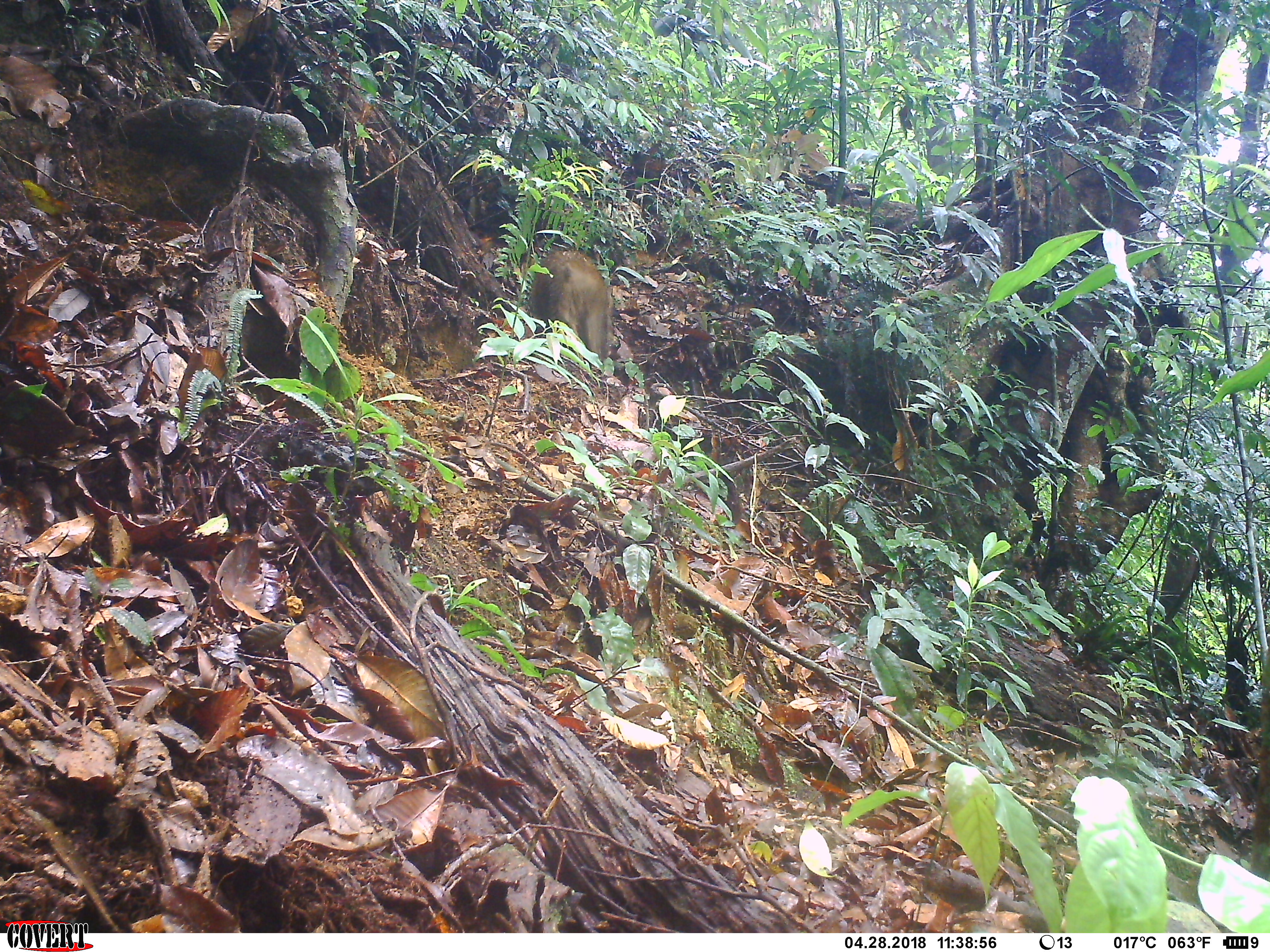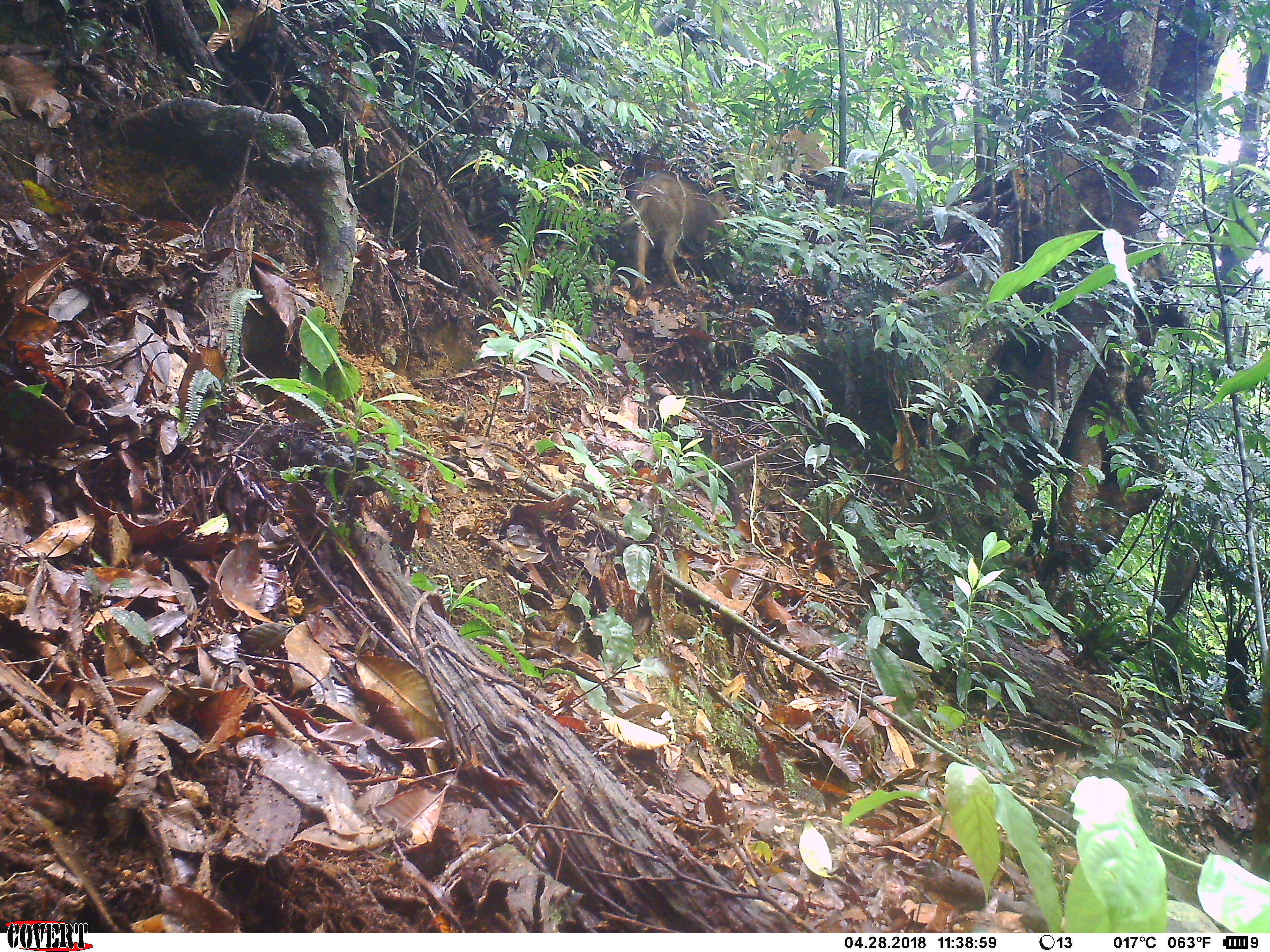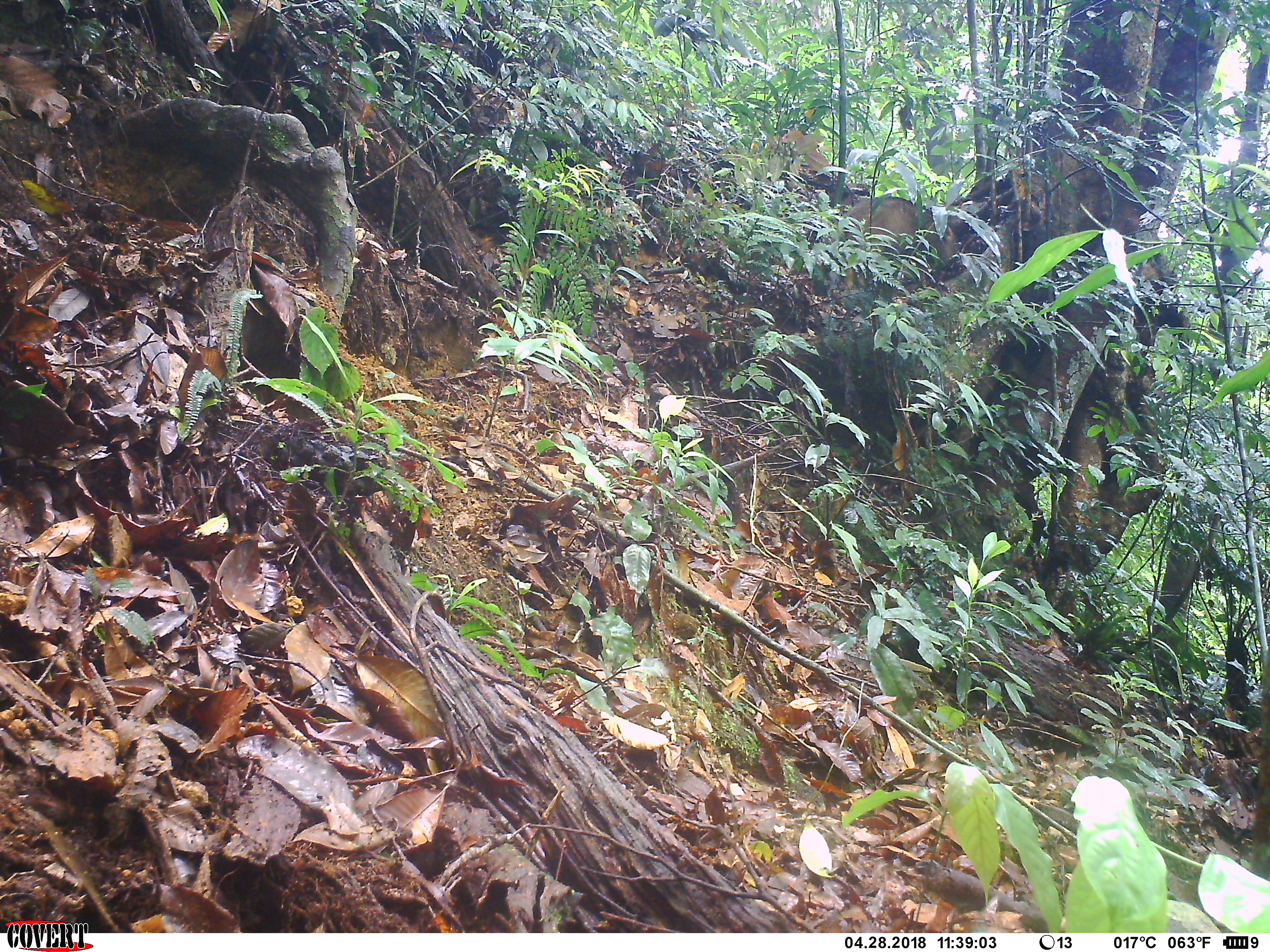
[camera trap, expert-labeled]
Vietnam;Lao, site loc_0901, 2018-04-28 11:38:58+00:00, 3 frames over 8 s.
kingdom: Animalia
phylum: Chordata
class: Mammalia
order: Artiodactyla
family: Suidae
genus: Sus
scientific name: Sus scrofa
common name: eurasian wild pig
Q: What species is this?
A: Eurasian wild pig (Sus scrofa).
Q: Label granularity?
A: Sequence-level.